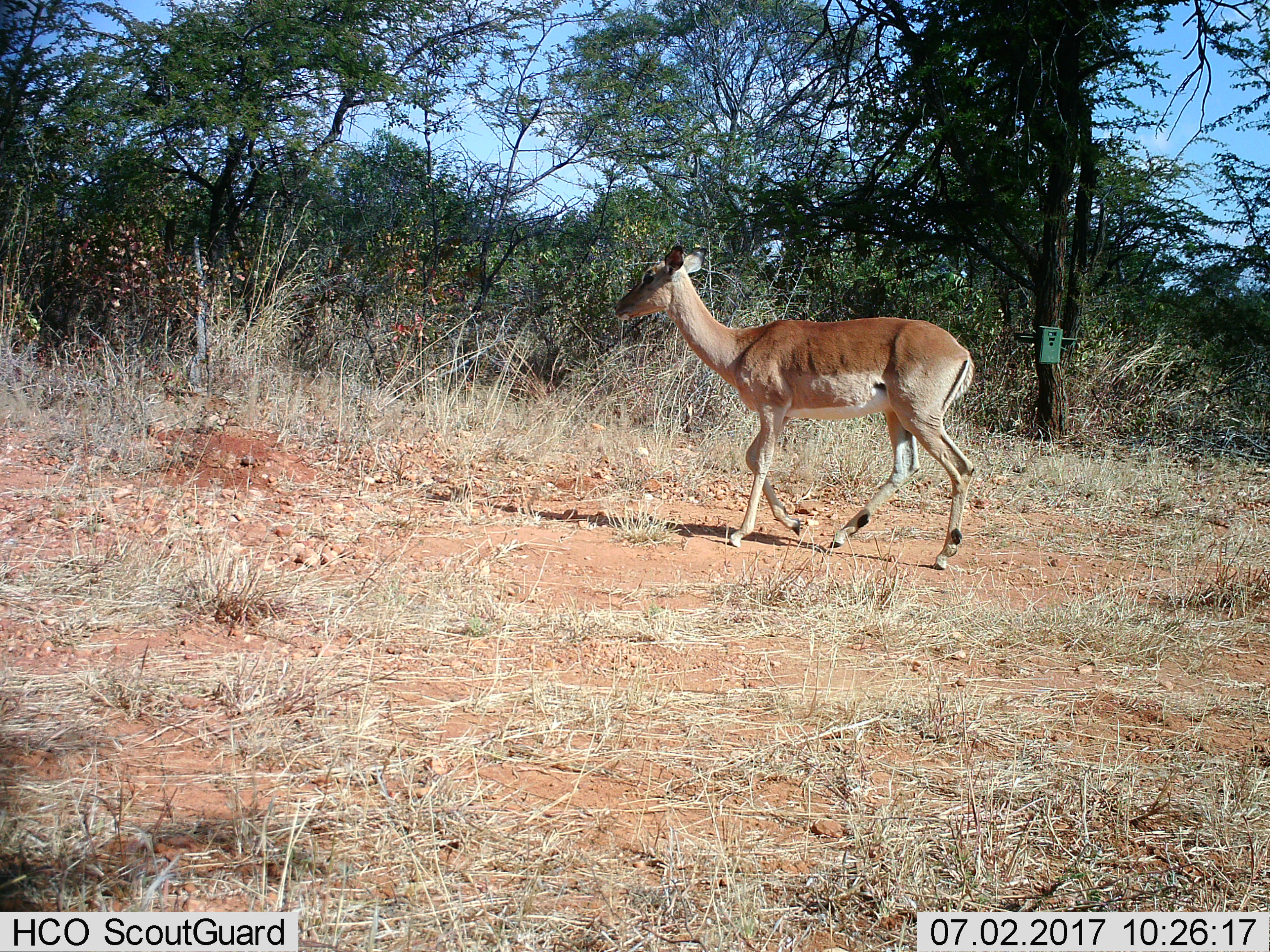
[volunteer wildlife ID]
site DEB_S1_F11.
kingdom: Animalia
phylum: Chordata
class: Mammalia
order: Artiodactyla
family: Bovidae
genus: Aepyceros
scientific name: Aepyceros melampus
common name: impala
Impala (Aepyceros melampus), count 1. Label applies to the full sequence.